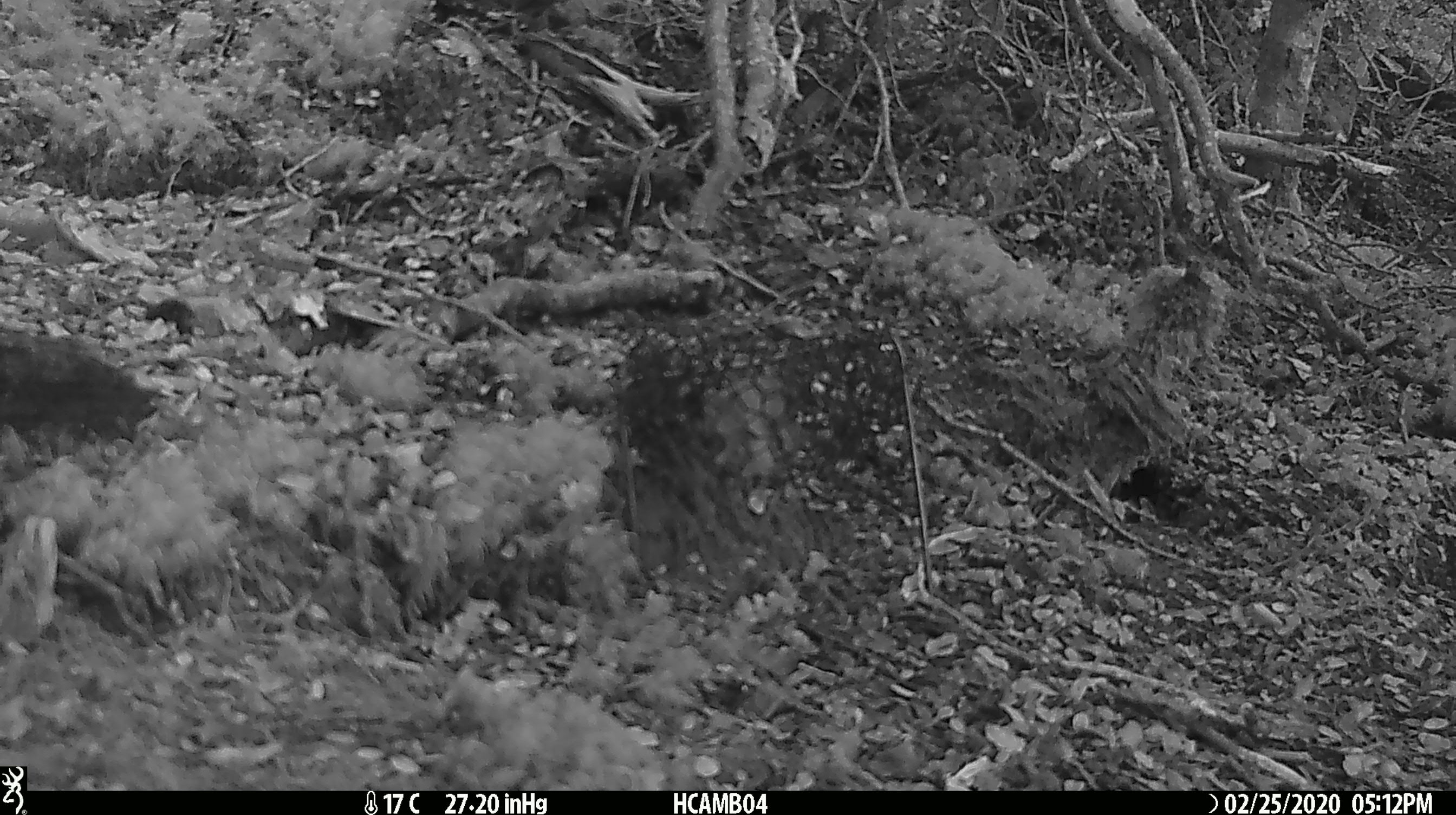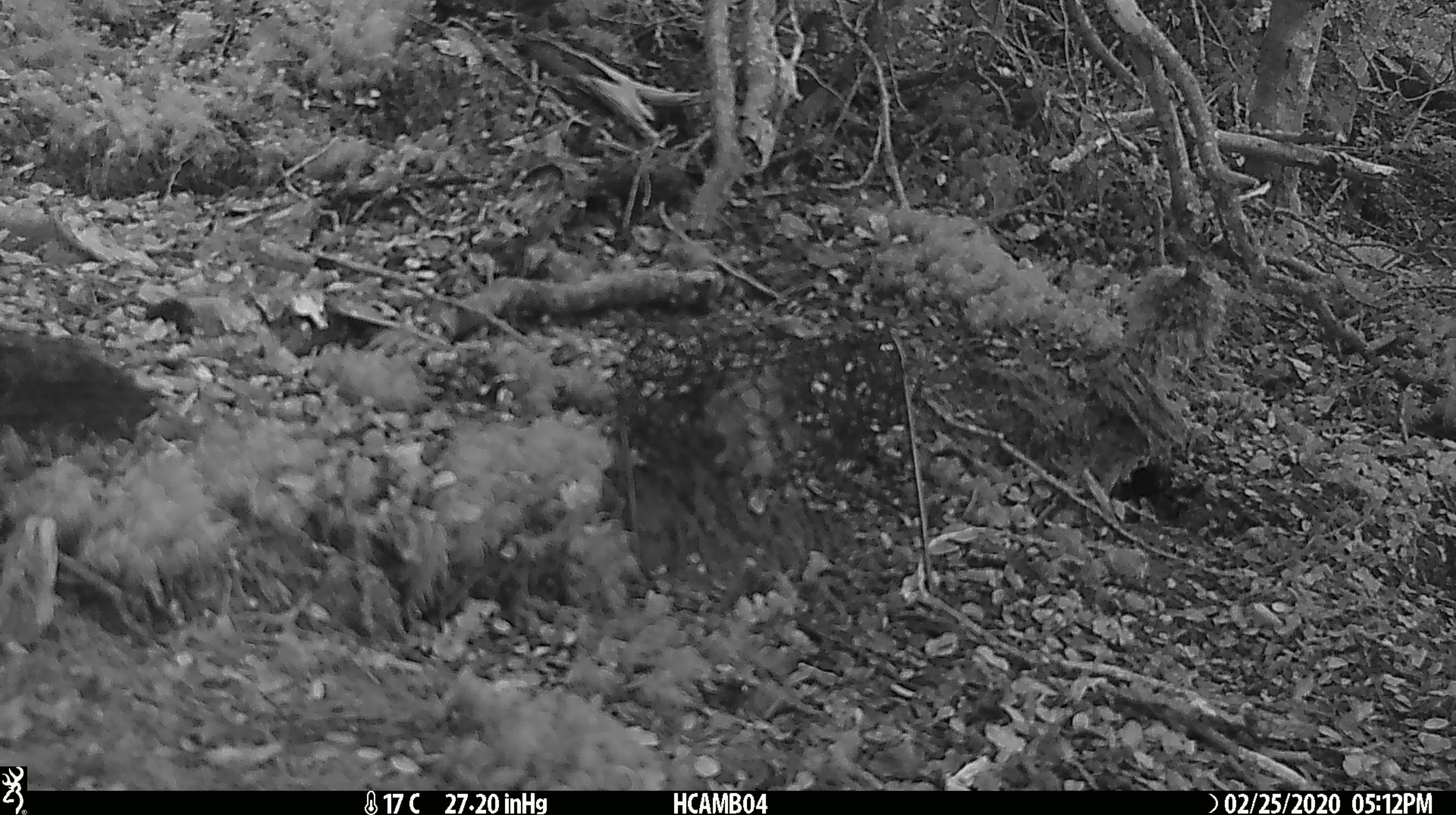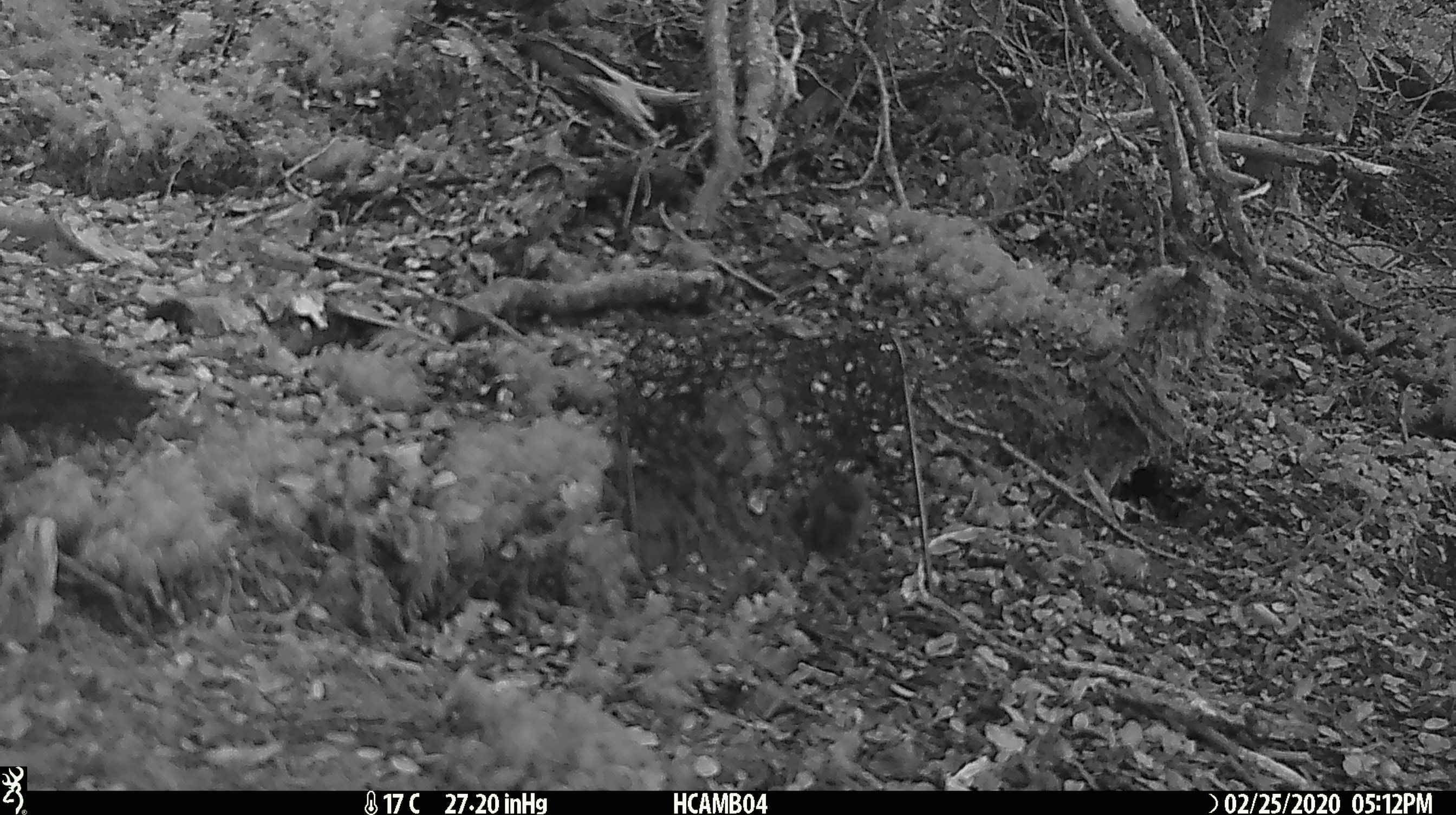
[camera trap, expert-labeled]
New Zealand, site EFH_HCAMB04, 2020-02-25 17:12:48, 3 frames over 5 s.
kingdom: Animalia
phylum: Chordata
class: Mammalia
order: Rodentia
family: Muridae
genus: Mus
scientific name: Mus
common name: mouse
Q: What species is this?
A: Mouse (Mus).